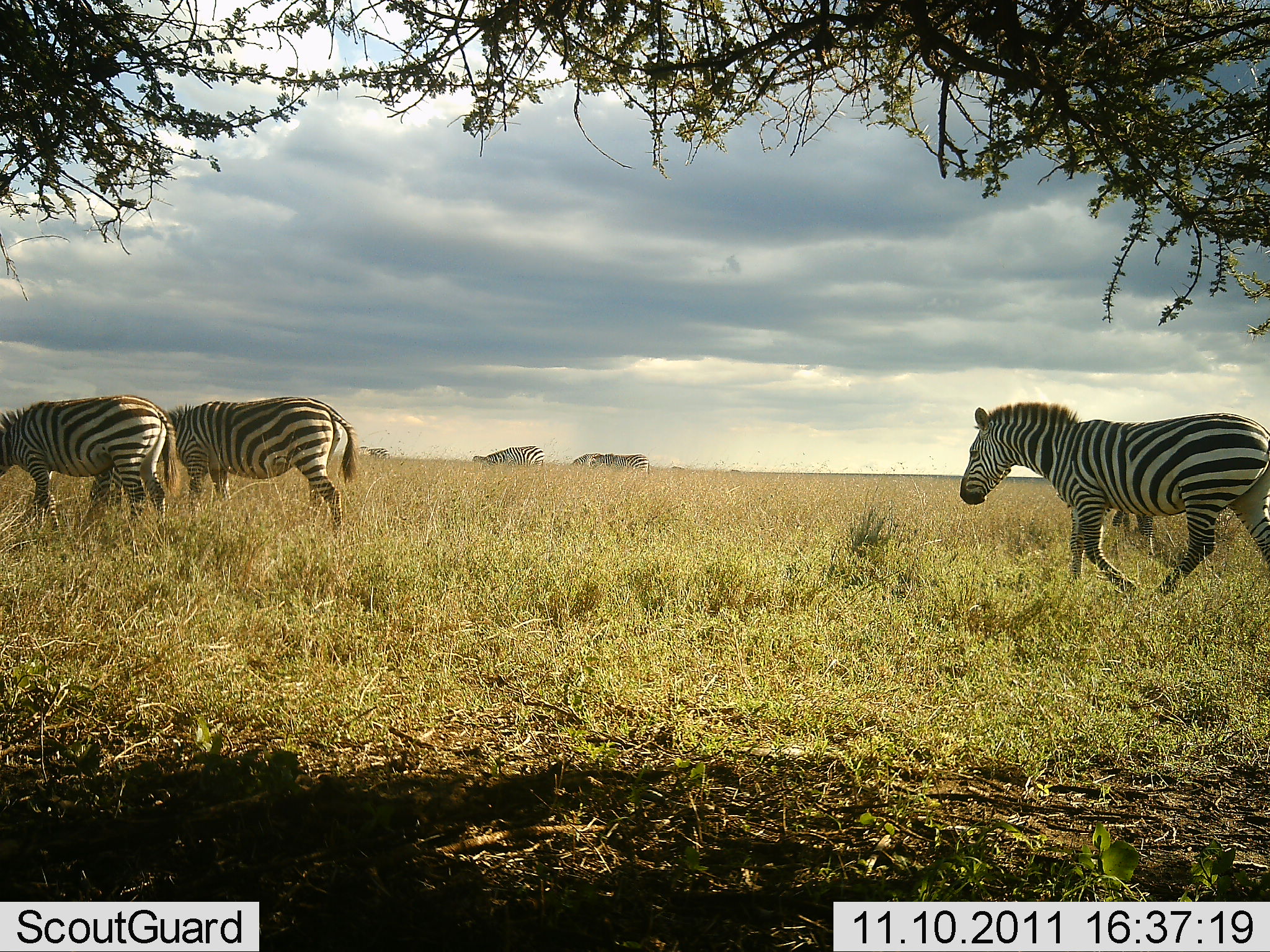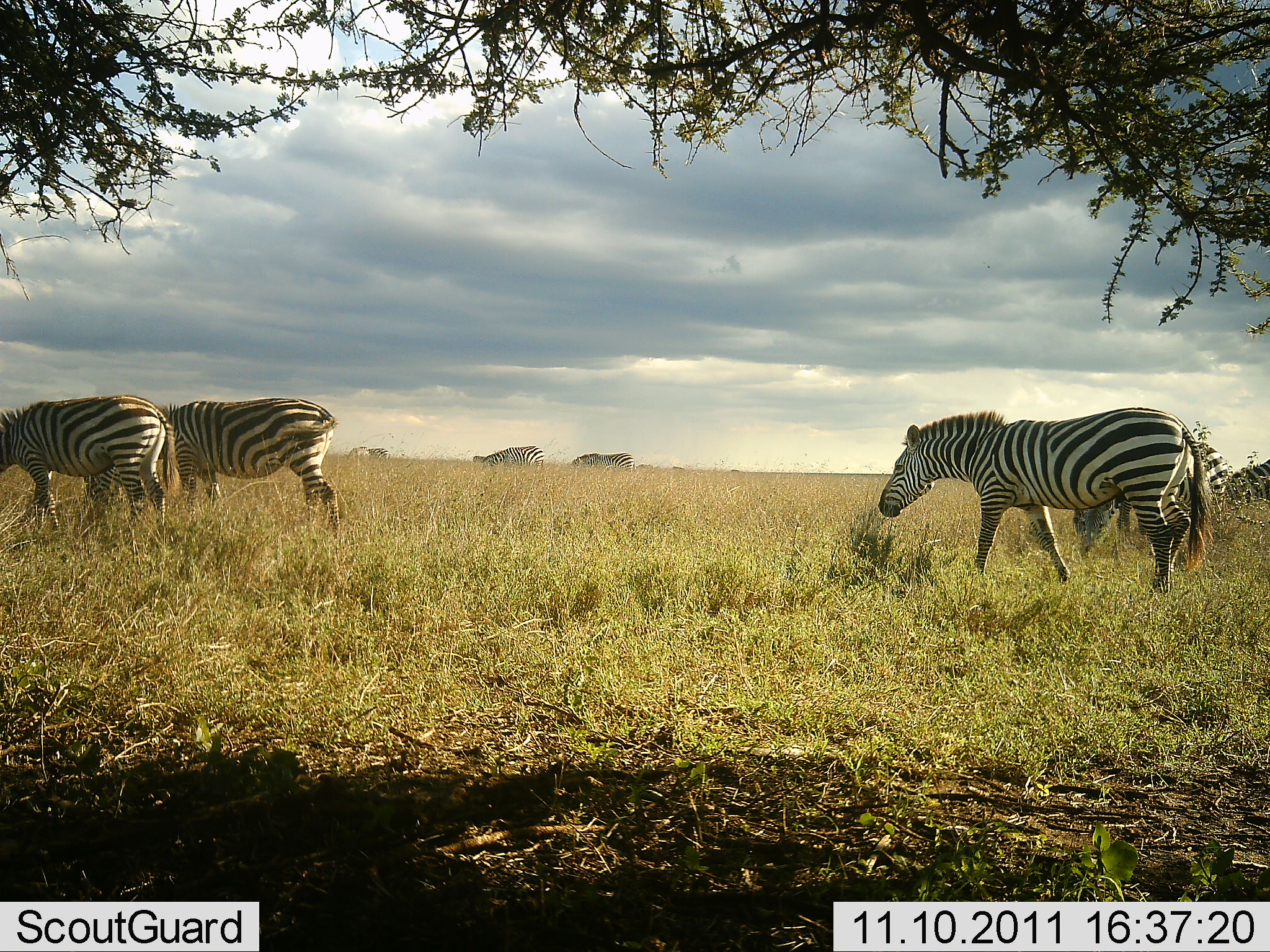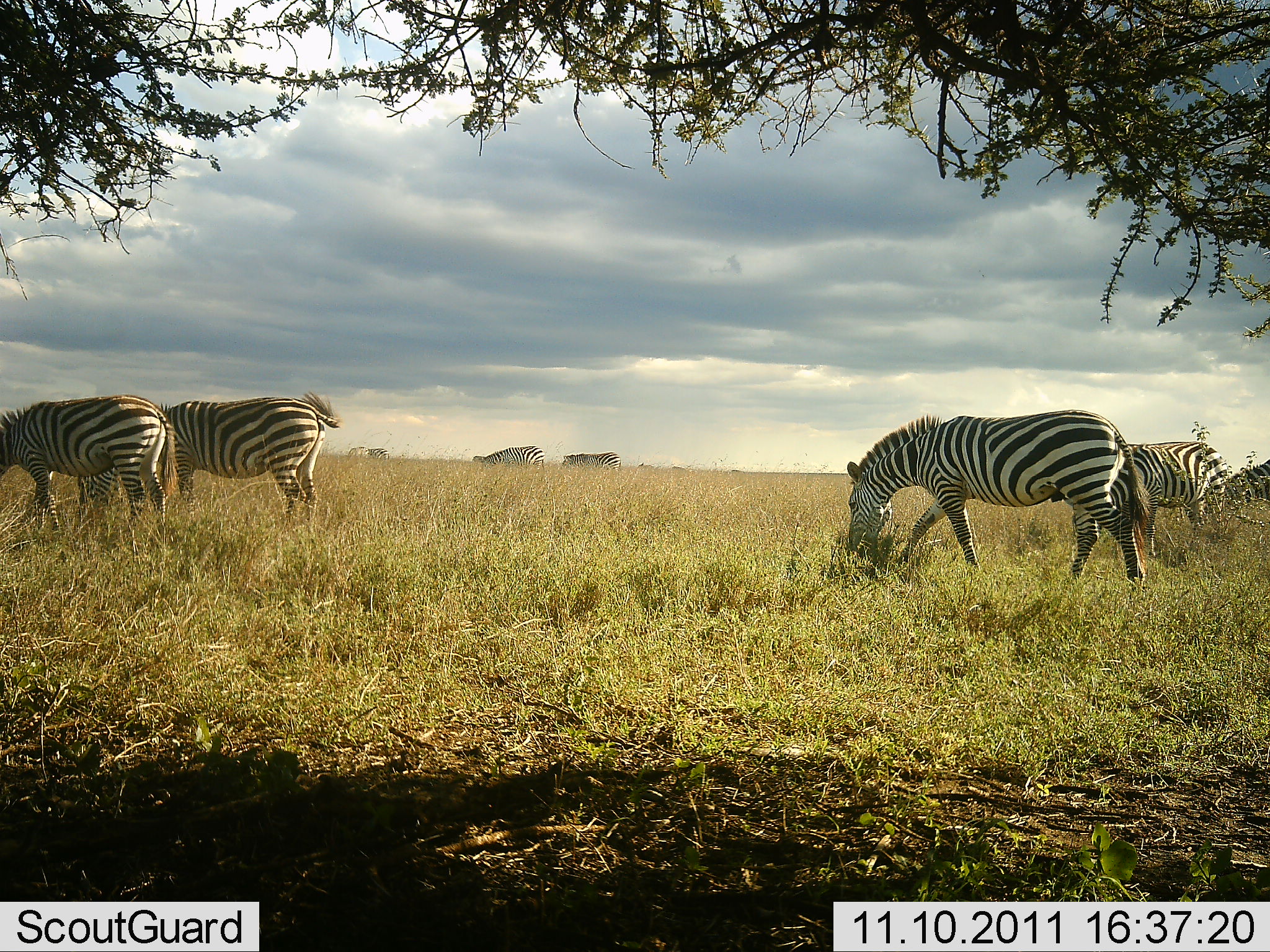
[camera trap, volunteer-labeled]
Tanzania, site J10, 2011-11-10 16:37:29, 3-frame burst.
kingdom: Animalia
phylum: Chordata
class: Mammalia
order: Perissodactyla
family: Equidae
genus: Equus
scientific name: Equus quagga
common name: plains zebra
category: zebra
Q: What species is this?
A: Zebra (plains zebra) (Equus quagga).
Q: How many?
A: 7.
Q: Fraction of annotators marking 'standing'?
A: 42%.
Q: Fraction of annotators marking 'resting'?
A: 0%.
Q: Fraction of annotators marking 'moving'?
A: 50%.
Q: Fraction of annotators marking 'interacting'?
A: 0%.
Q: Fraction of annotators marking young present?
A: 0%.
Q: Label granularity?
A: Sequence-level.